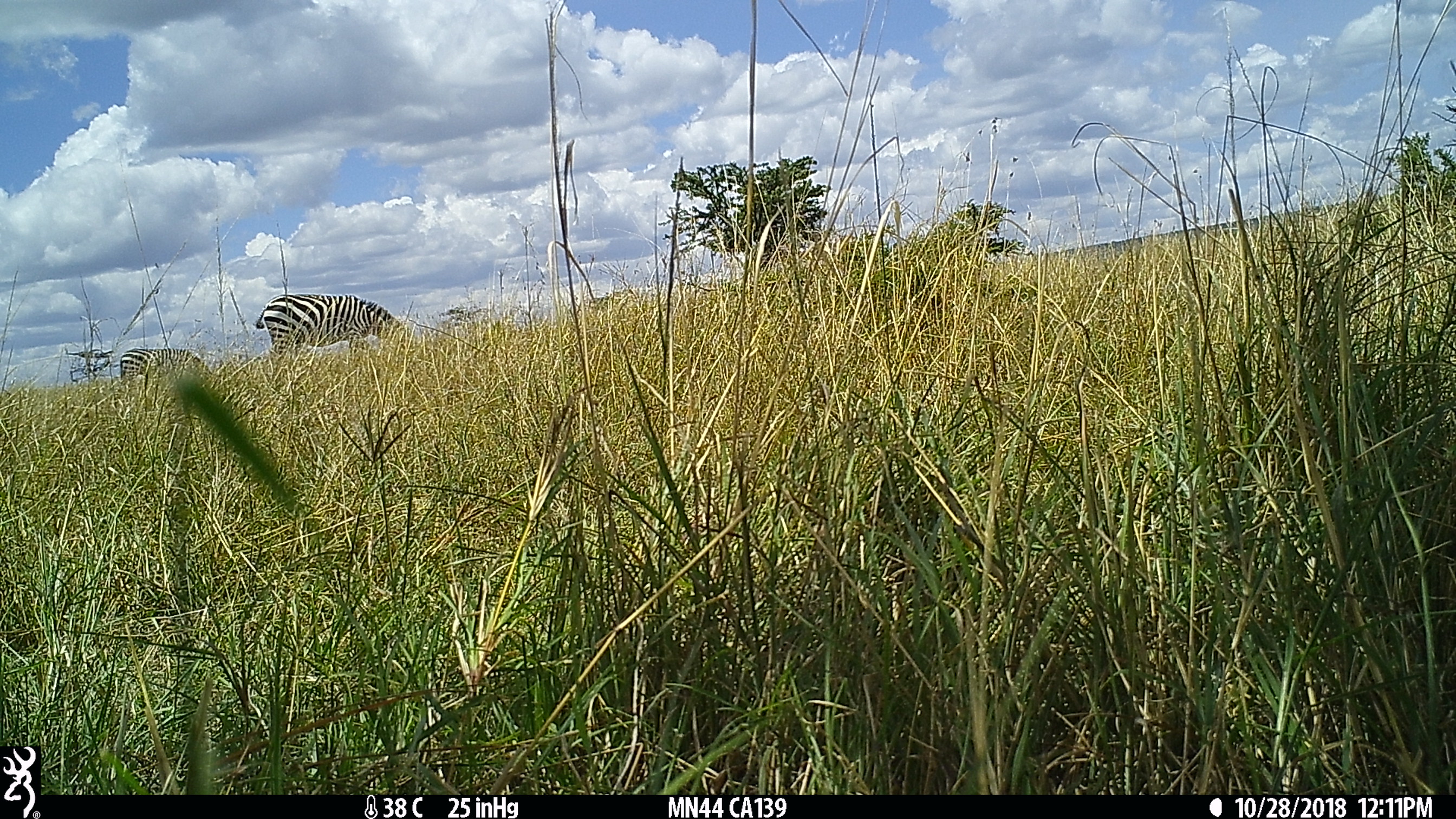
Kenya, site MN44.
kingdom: Animalia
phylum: Chordata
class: Mammalia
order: Perissodactyla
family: Equidae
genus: Equus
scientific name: Equus quagga burchellii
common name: burchell's zebra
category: zebra